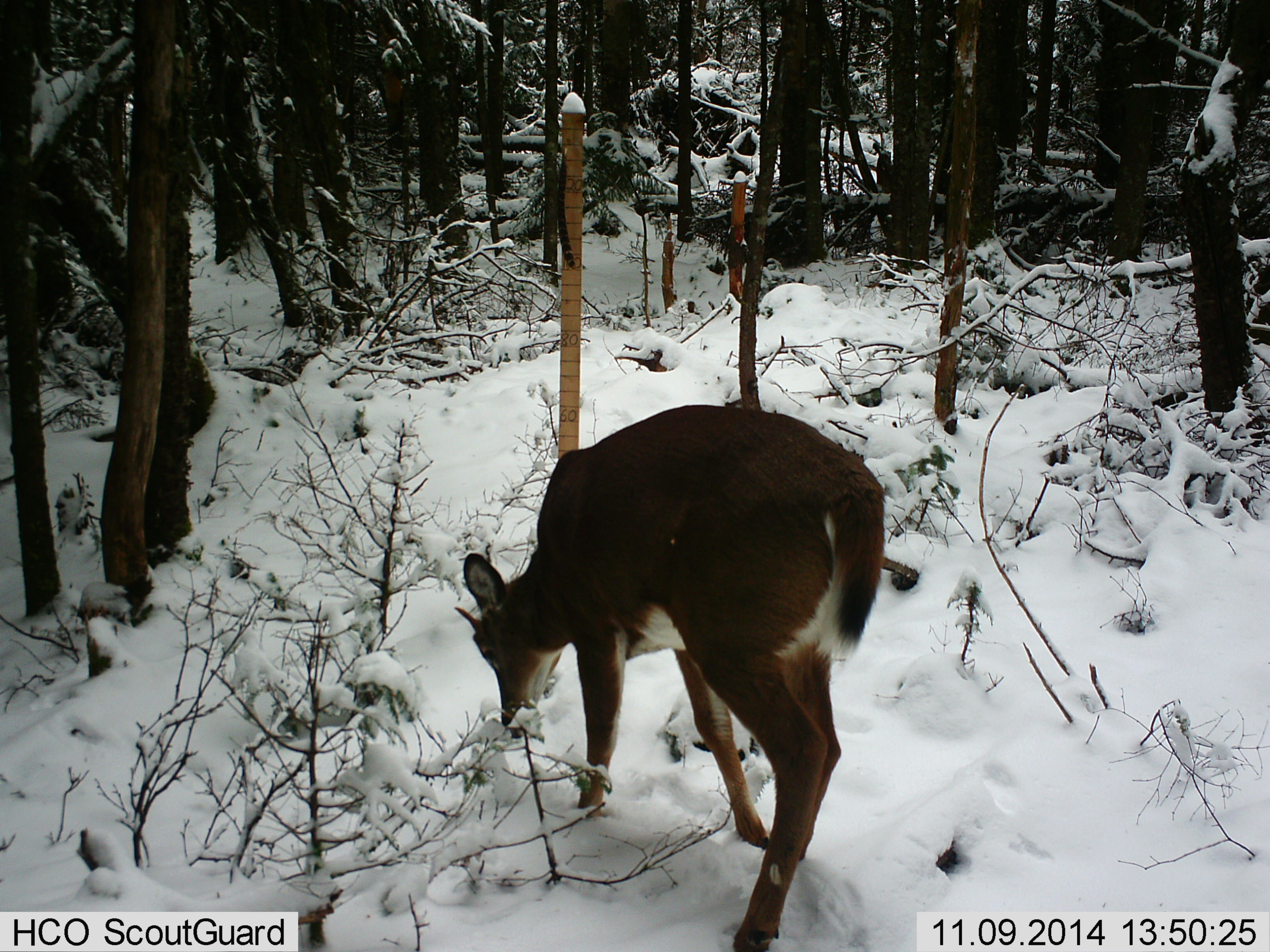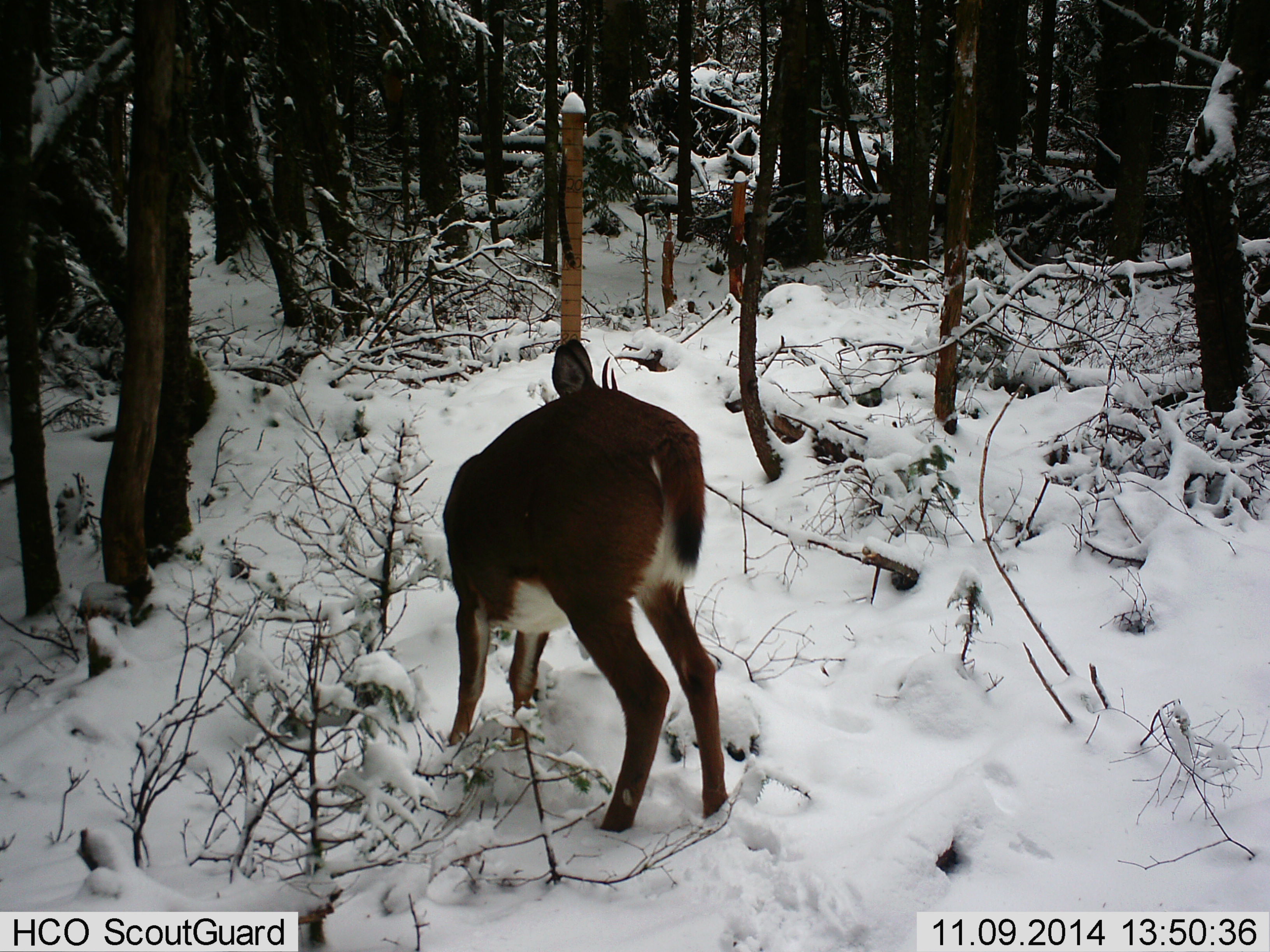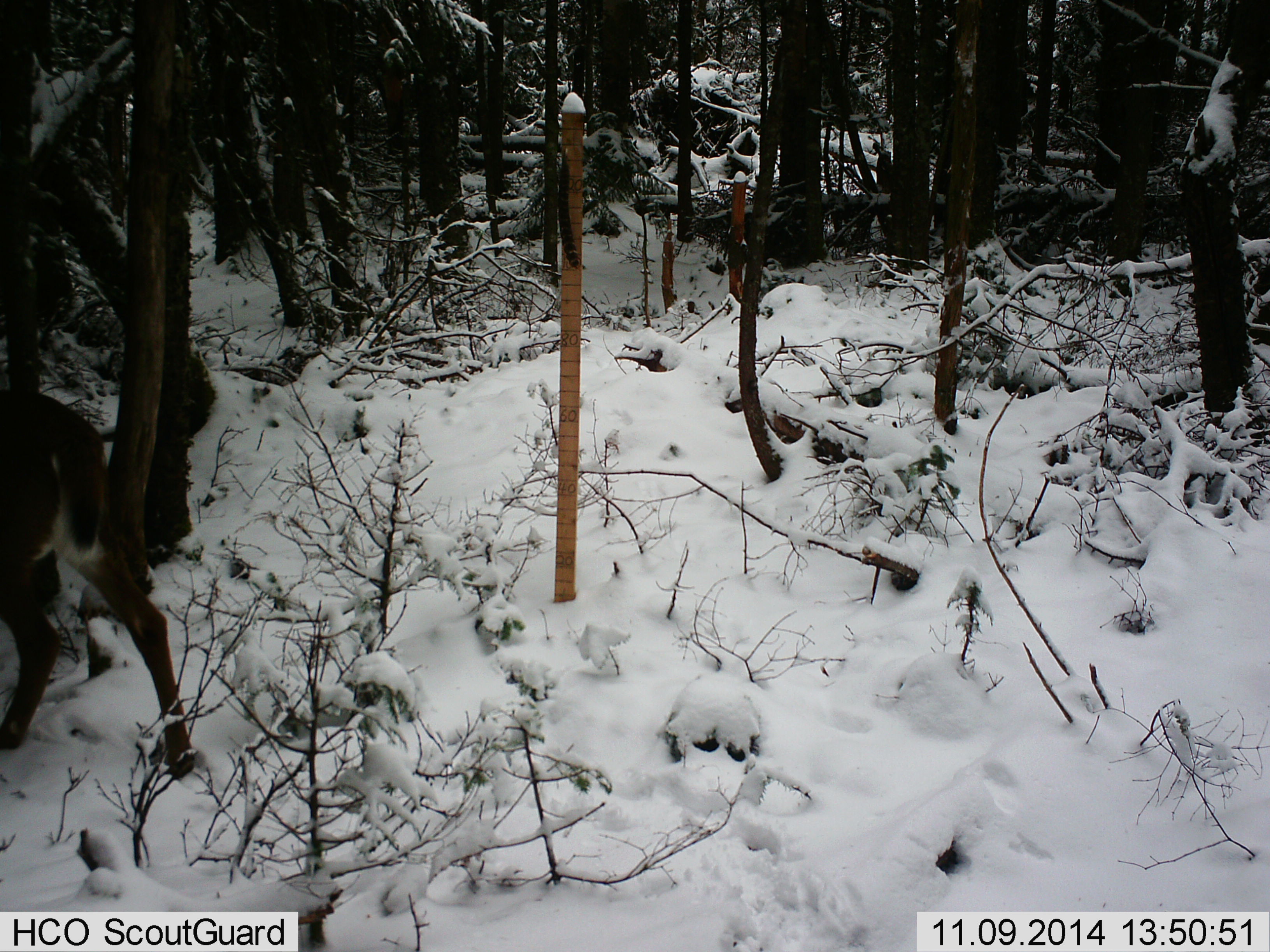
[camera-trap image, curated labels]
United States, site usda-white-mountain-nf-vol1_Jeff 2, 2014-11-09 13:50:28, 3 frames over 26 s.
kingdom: Animalia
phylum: Chordata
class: Mammalia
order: Artiodactyla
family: Cervidae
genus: Odocoileus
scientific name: Odocoileus virginianus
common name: white-tailed deer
White-tailed deer (Odocoileus virginianus).